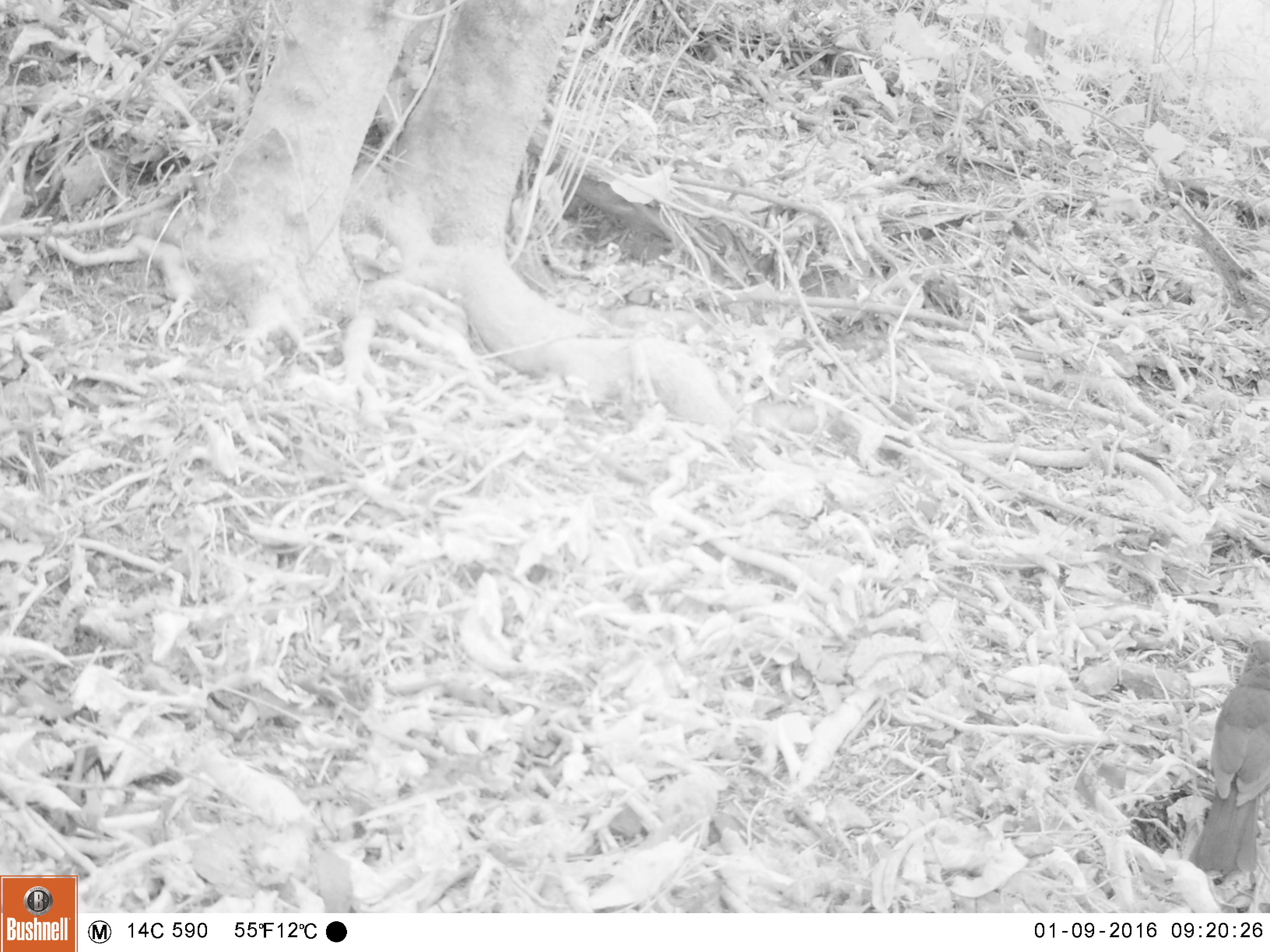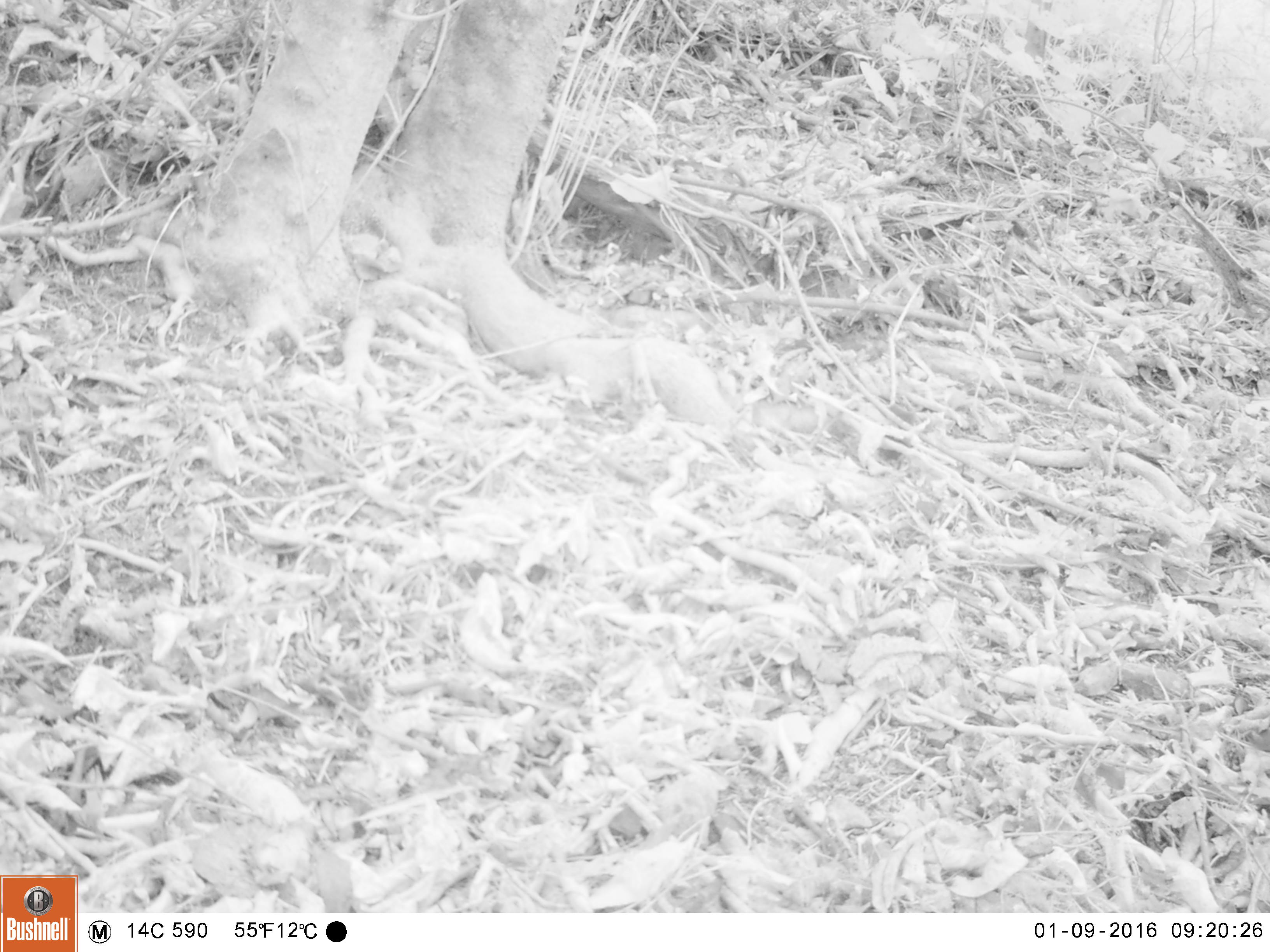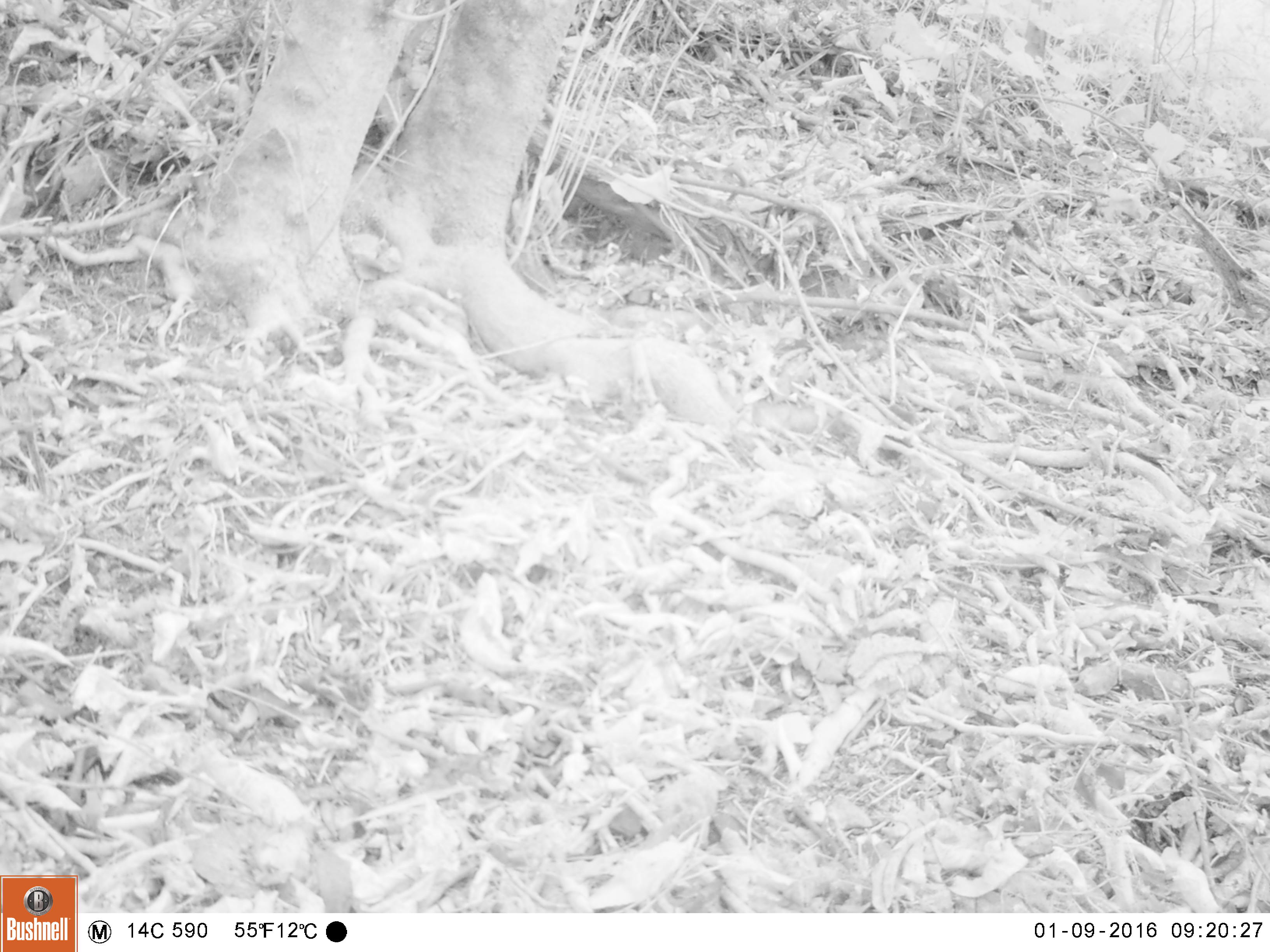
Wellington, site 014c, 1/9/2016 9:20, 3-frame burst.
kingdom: Animalia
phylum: Chordata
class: Aves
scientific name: Aves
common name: bird